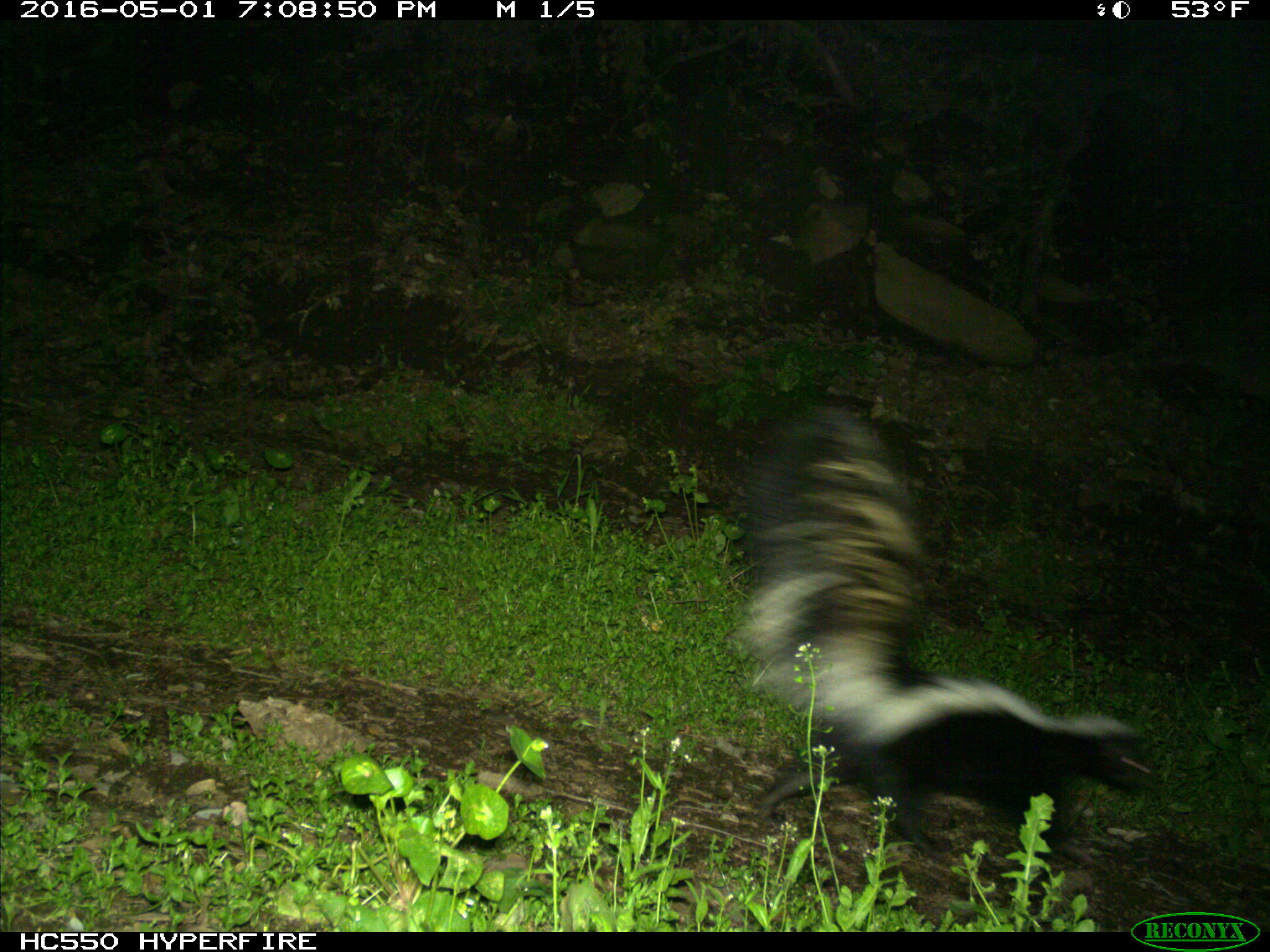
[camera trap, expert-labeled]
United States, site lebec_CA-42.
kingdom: Animalia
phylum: Chordata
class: Mammalia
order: Carnivora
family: Mephitidae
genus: Mephitis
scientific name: Mephitis mephitis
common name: striped skunk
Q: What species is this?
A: Mephitis mephitis (striped skunk).